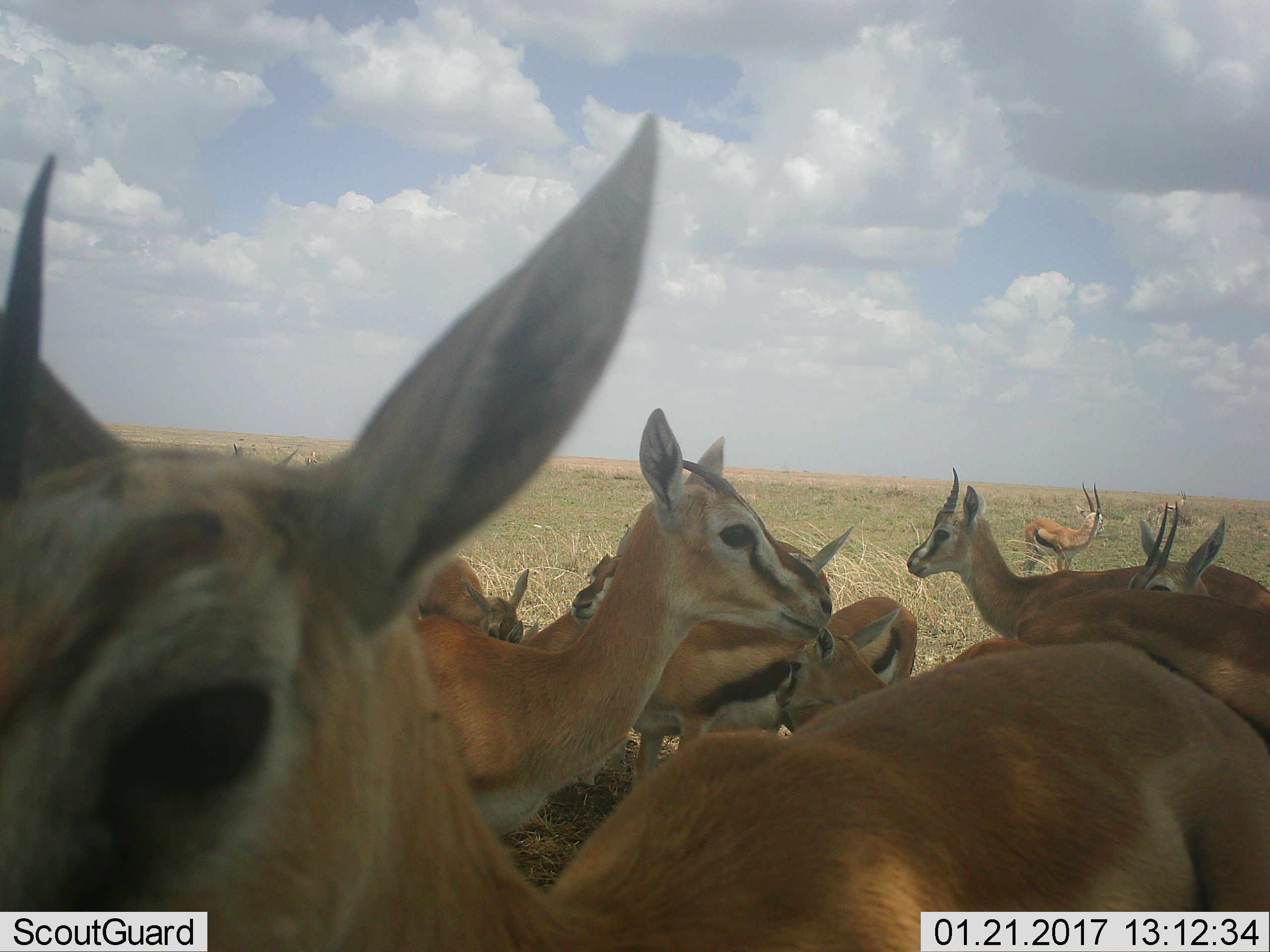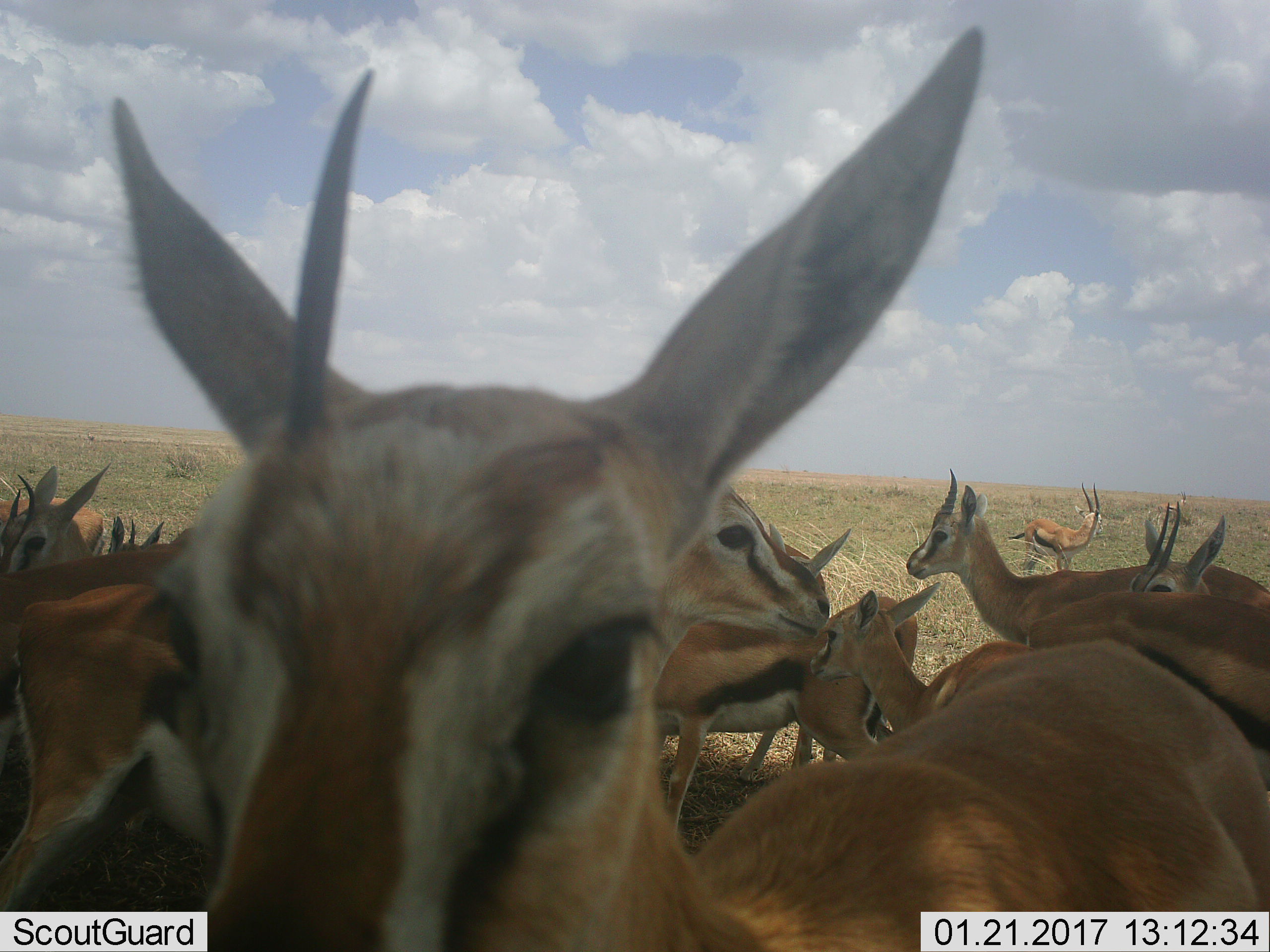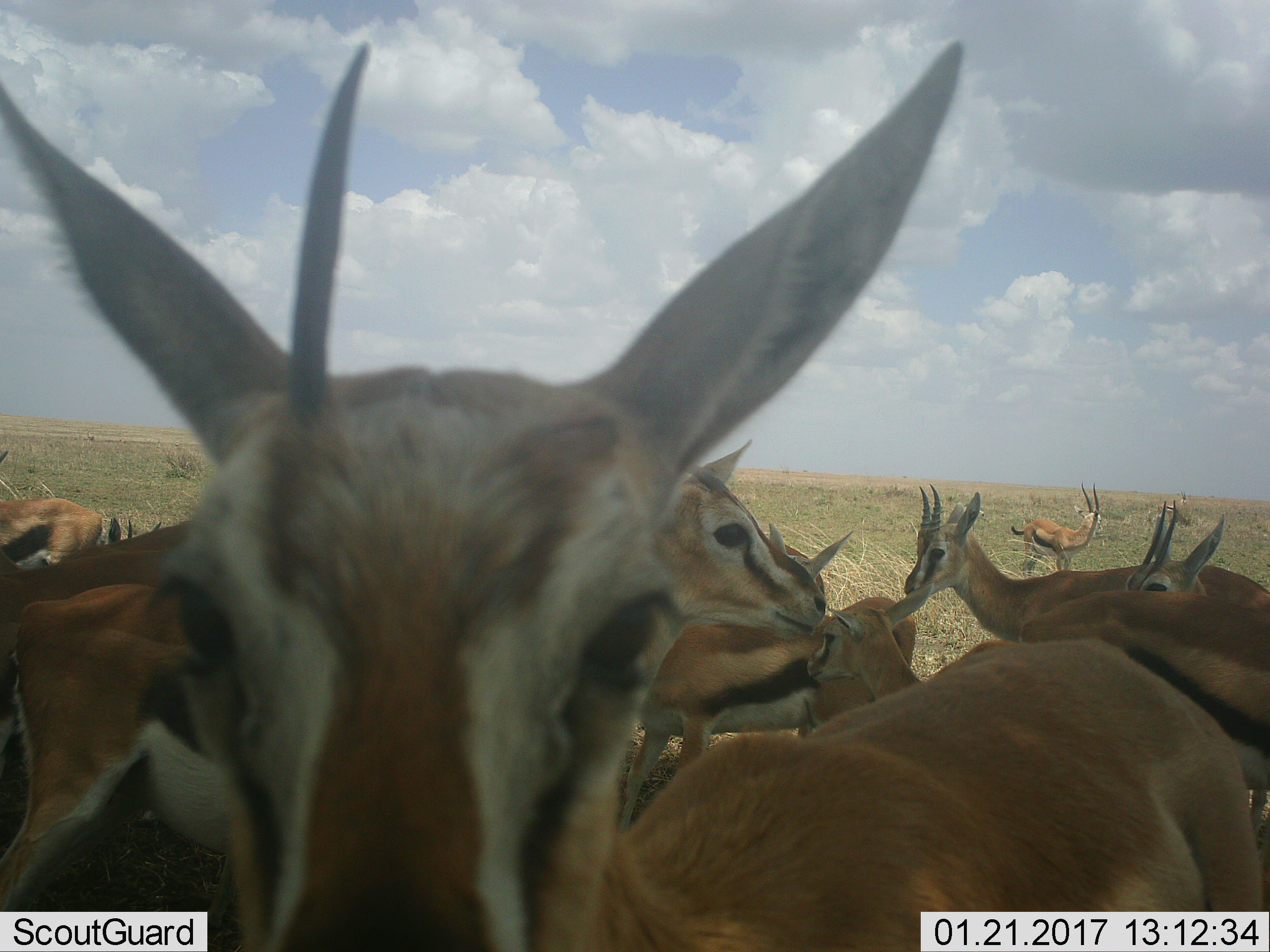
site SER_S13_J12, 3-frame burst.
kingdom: Animalia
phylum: Chordata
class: Mammalia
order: Artiodactyla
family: Bovidae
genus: Eudorcas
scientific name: Eudorcas thomsonii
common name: thomson's gazelle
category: gazellethomsons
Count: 11-50.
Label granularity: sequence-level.